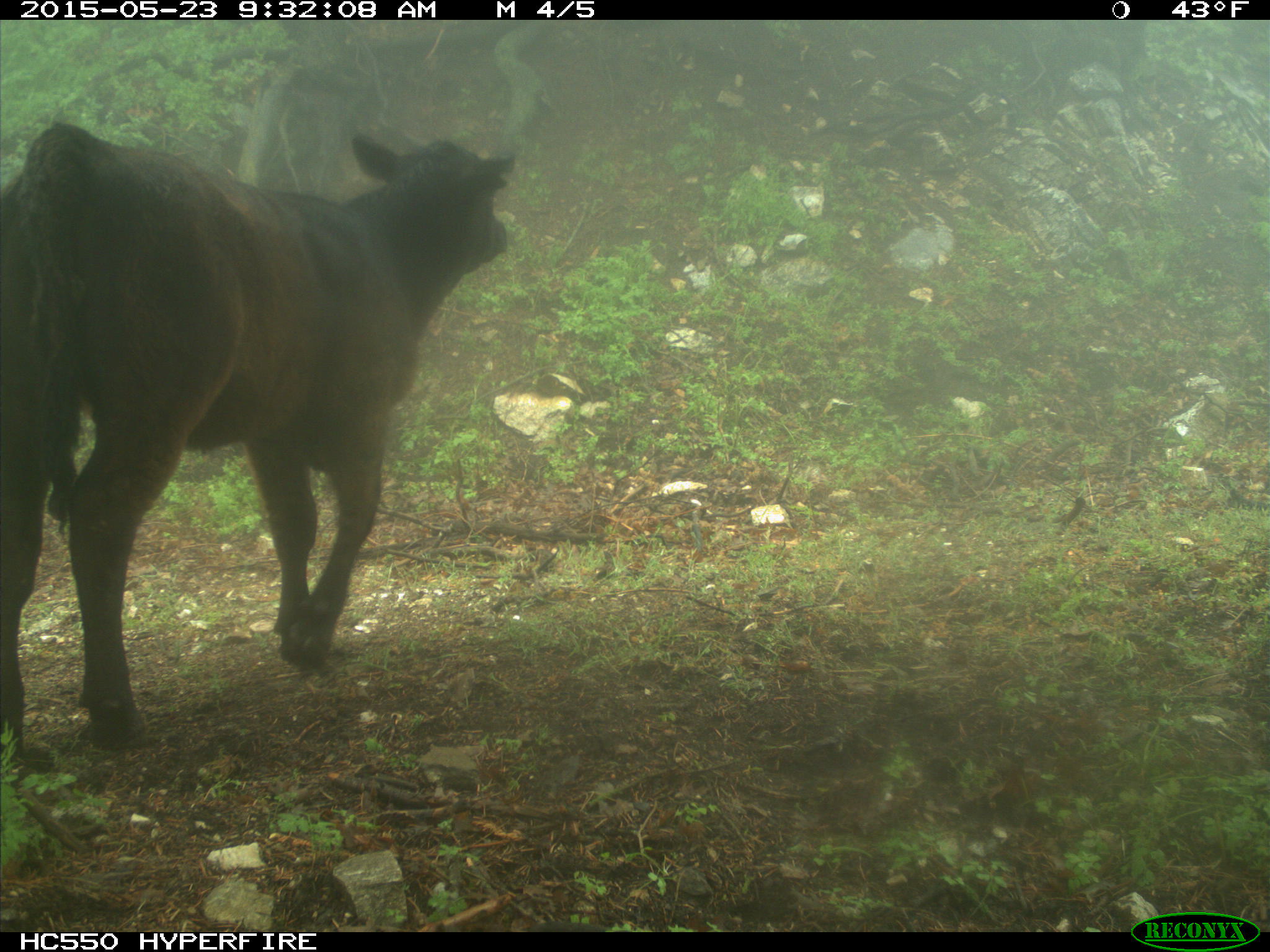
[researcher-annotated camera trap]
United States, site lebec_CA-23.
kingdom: Animalia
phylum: Chordata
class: Mammalia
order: Artiodactyla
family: Bovidae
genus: Bos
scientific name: Bos taurus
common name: domestic cow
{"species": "Bos taurus (domestic cow)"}